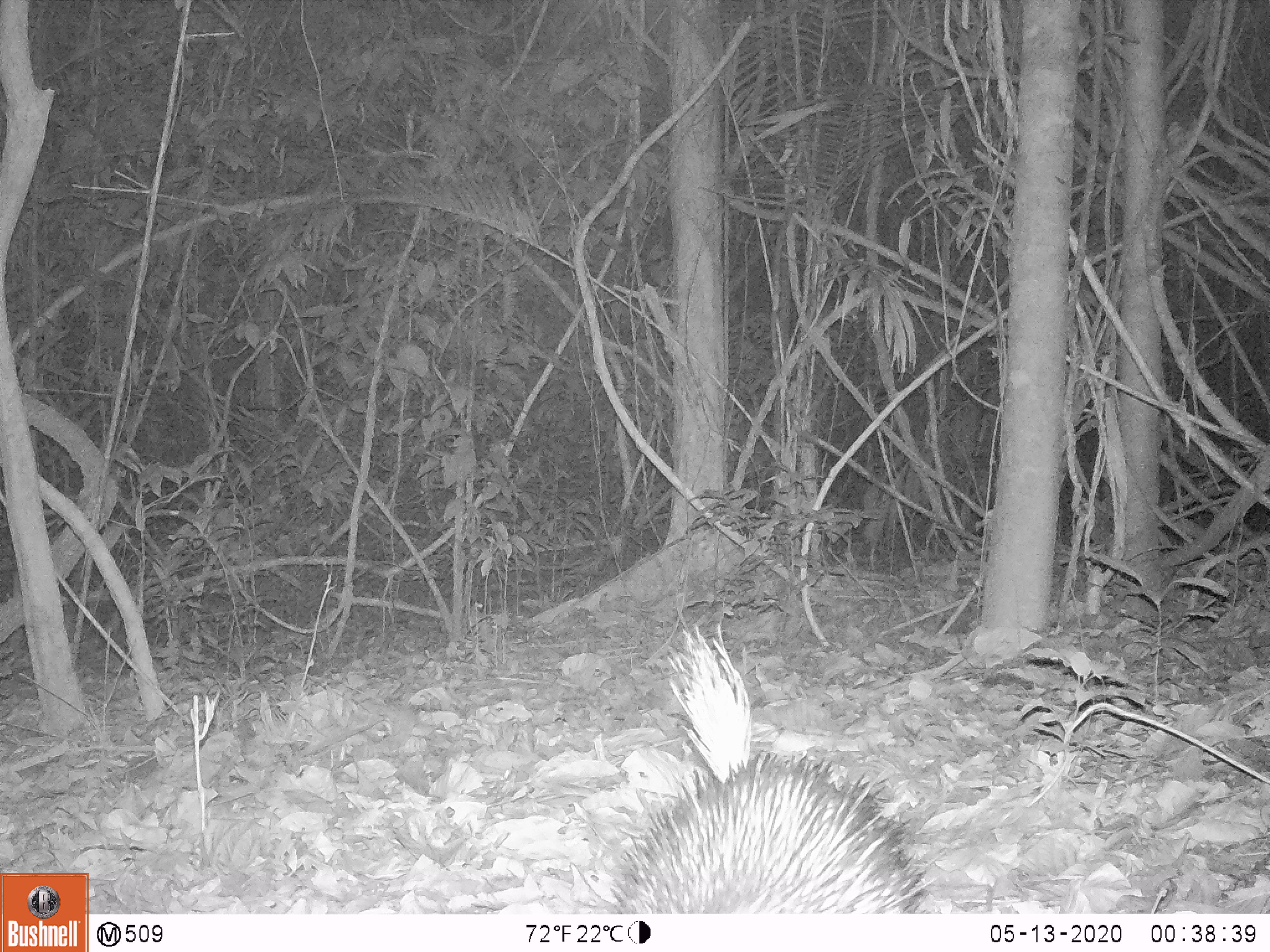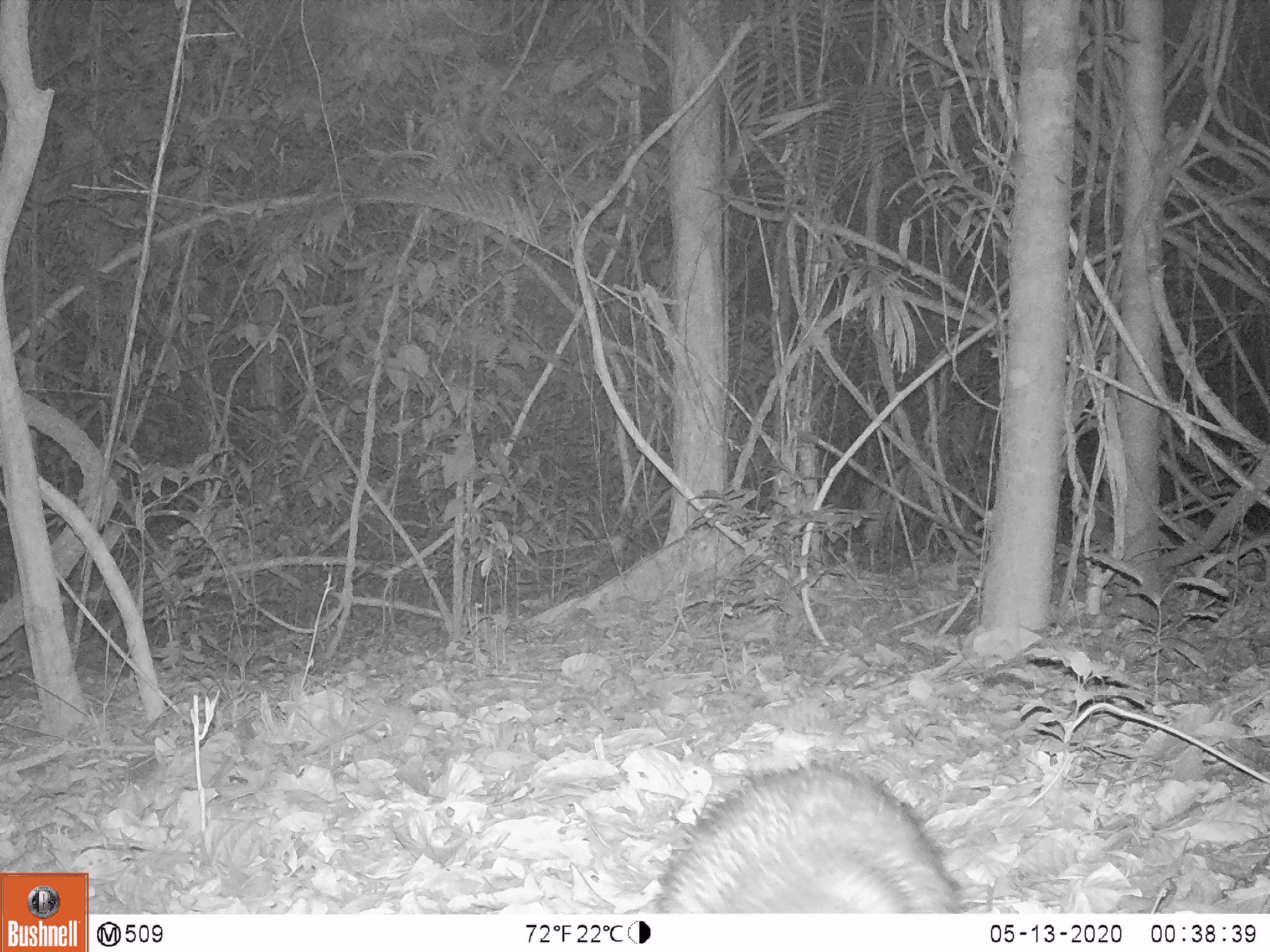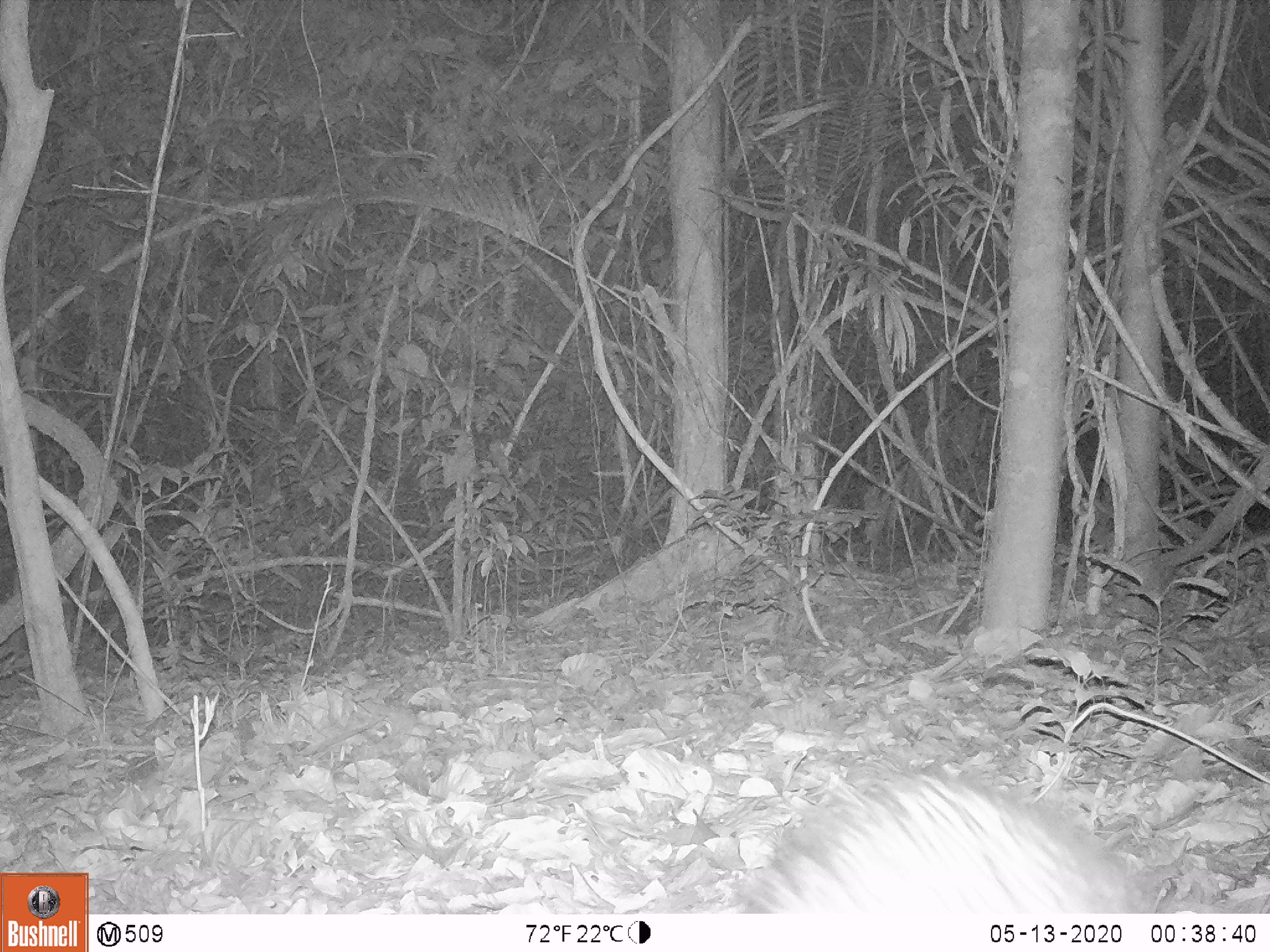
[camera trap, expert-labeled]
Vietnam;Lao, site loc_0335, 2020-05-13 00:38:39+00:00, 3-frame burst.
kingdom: Animalia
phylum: Chordata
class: Mammalia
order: Rodentia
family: Hystricidae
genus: Atherurus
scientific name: Atherurus macrourus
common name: asiatic brush-tailed porcupine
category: asiatic brush tailed porcupine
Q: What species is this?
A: Asiatic brush tailed porcupine (asiatic brush-tailed porcupine) (Atherurus macrourus).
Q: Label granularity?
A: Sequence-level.